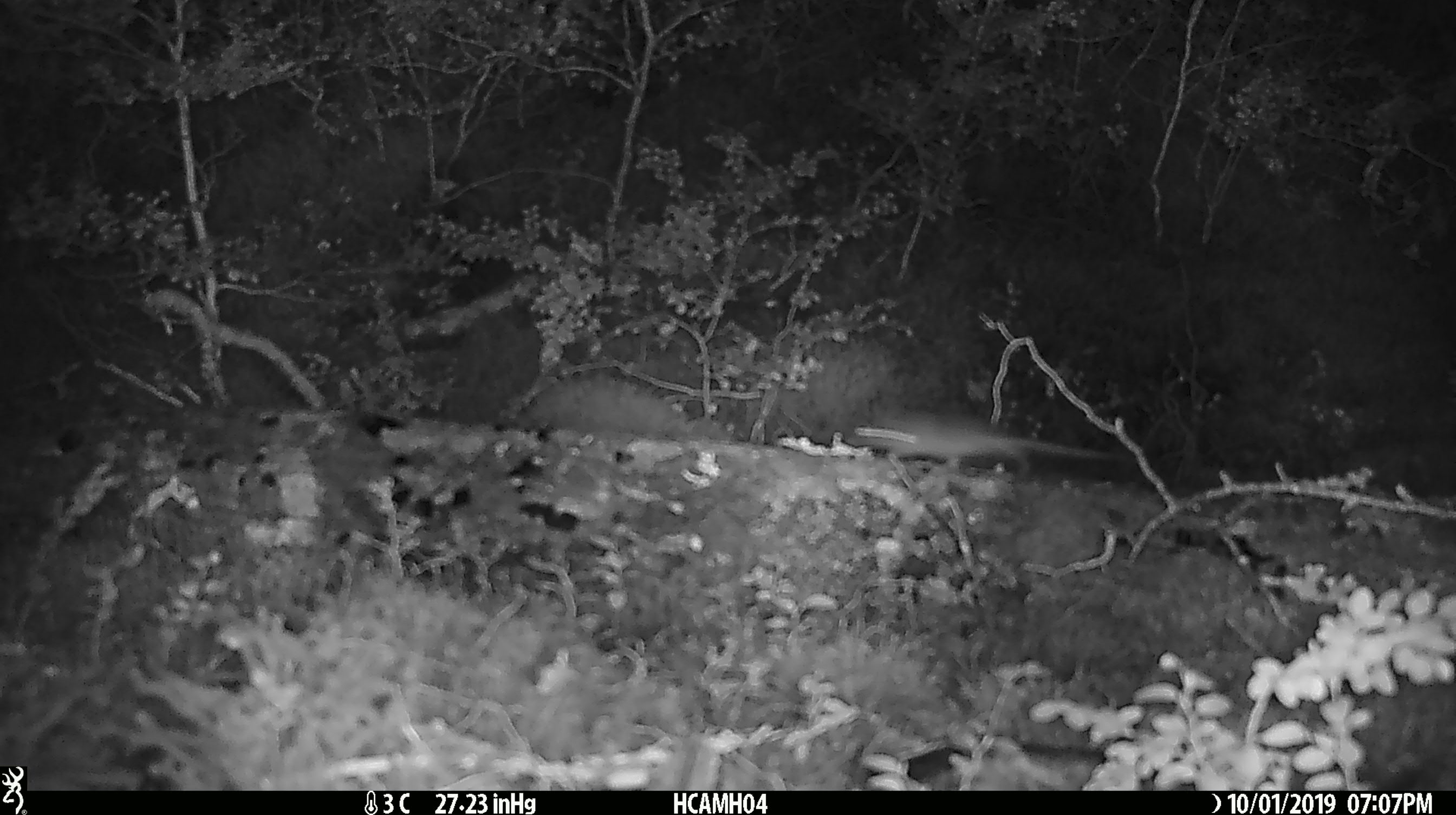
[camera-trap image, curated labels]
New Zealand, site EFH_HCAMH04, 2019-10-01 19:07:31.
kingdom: Animalia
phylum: Chordata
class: Mammalia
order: Rodentia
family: Muridae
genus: Mus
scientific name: Mus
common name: mouse